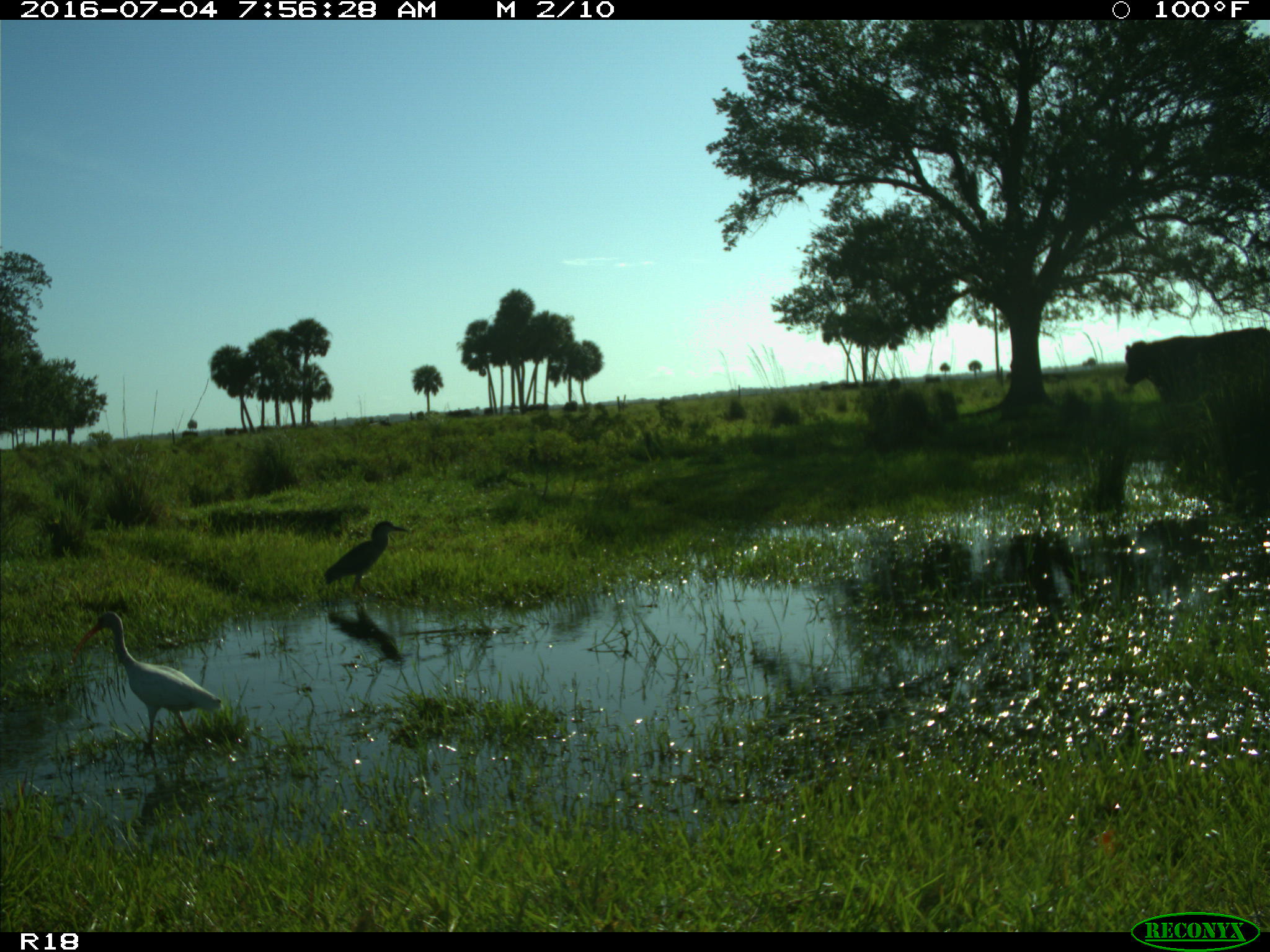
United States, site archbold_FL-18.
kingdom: Animalia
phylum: Chordata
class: Mammalia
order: Artiodactyla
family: Bovidae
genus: Bos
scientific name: Bos taurus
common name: domestic cow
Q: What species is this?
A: Bos taurus (domestic cow).